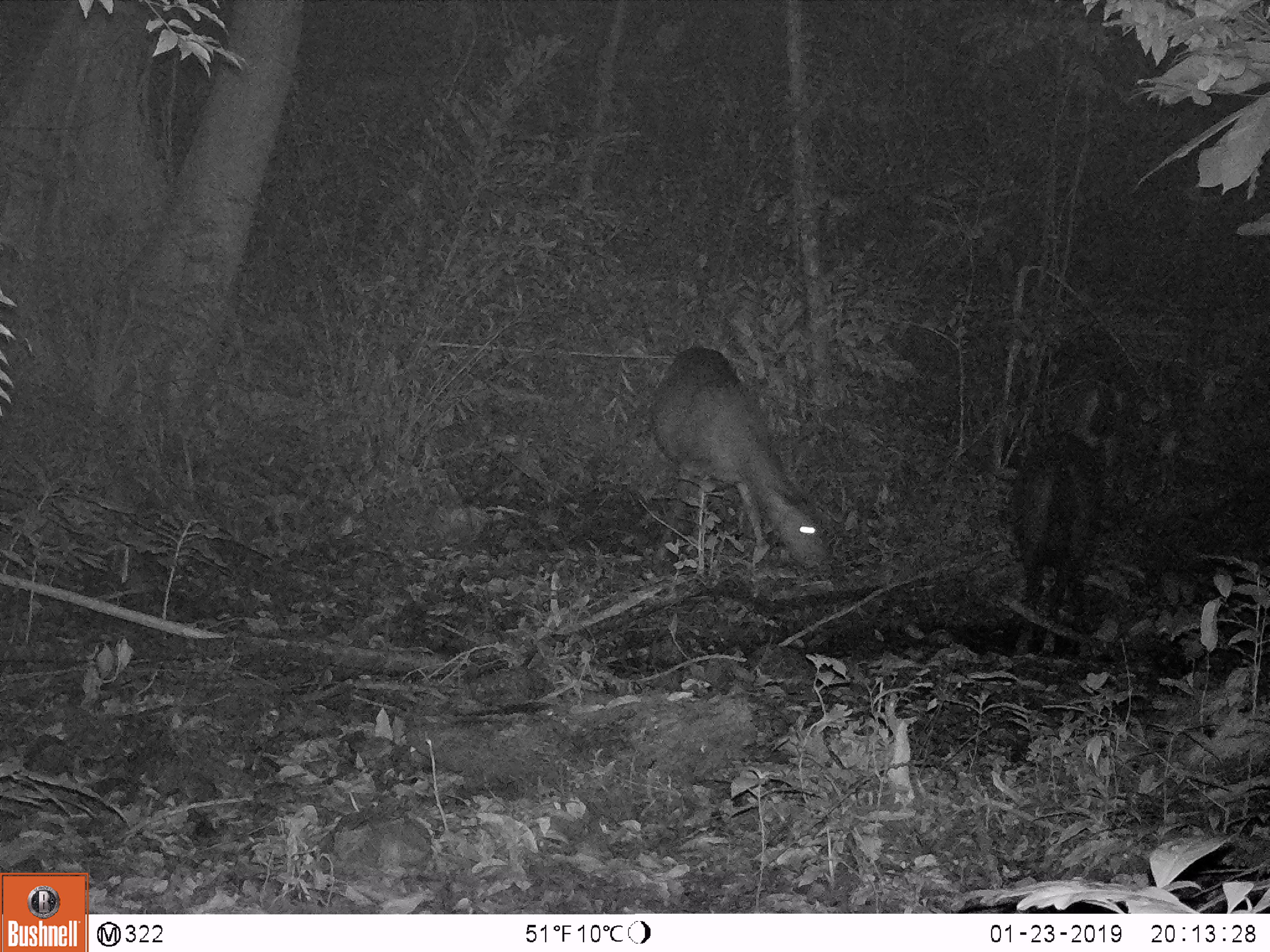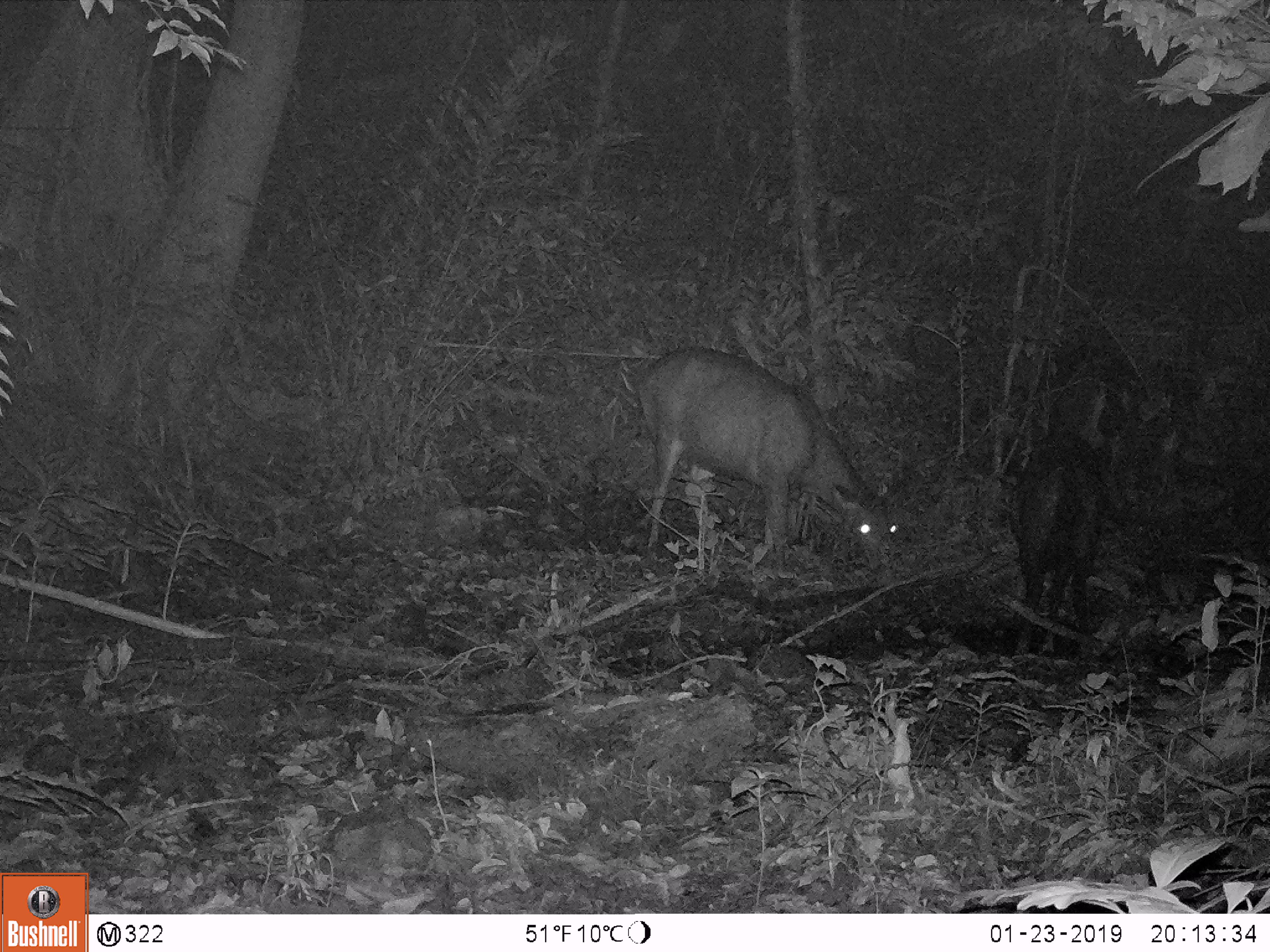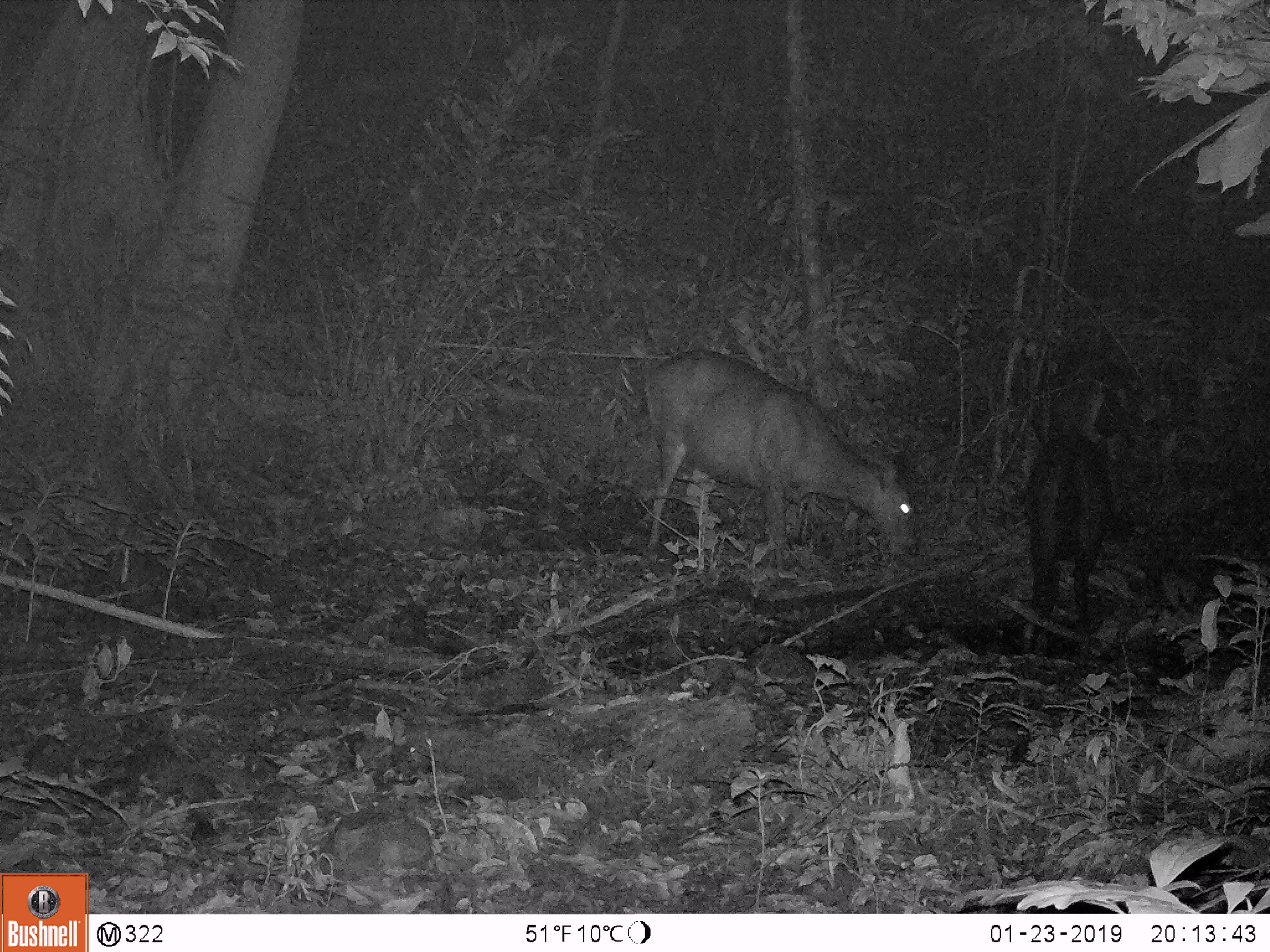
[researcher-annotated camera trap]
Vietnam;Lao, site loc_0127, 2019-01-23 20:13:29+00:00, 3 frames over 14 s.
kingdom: Animalia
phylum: Chordata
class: Mammalia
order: Artiodactyla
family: Cervidae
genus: Rusa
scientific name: Rusa unicolor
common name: sambar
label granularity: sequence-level